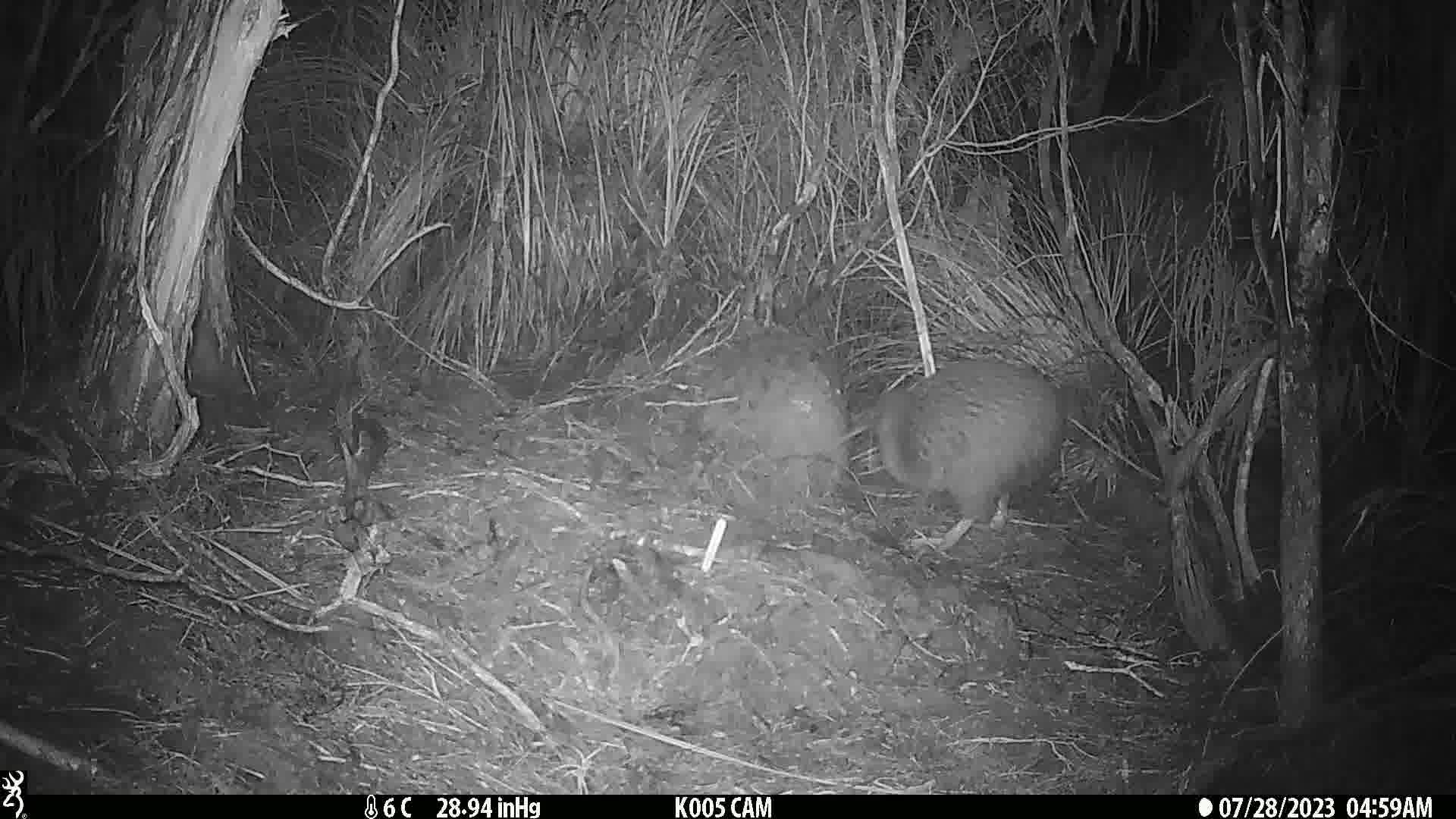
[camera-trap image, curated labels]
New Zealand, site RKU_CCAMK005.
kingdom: Animalia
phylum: Chordata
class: Aves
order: Apterygiformes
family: Apterygidae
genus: Apteryx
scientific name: Apteryx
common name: kiwi